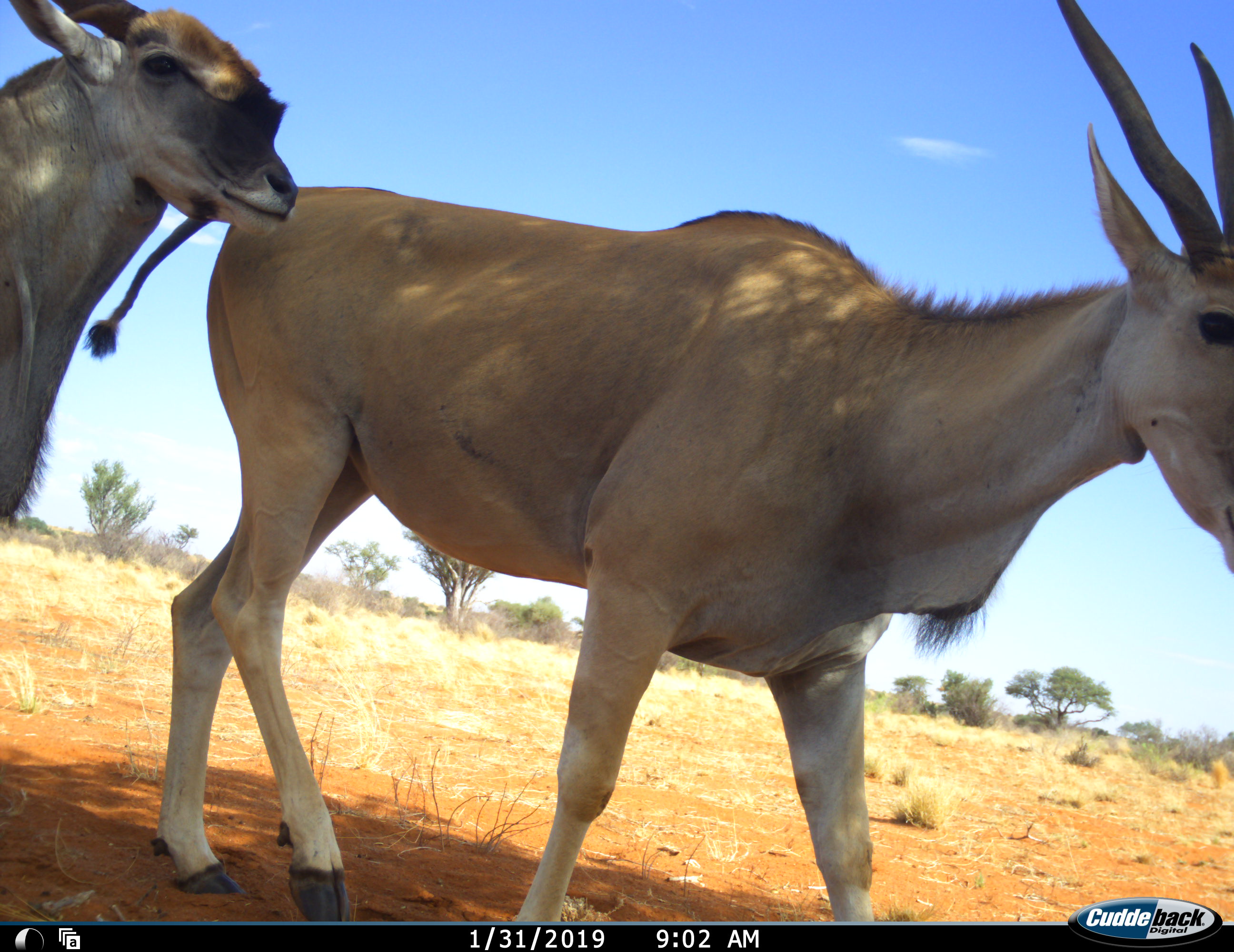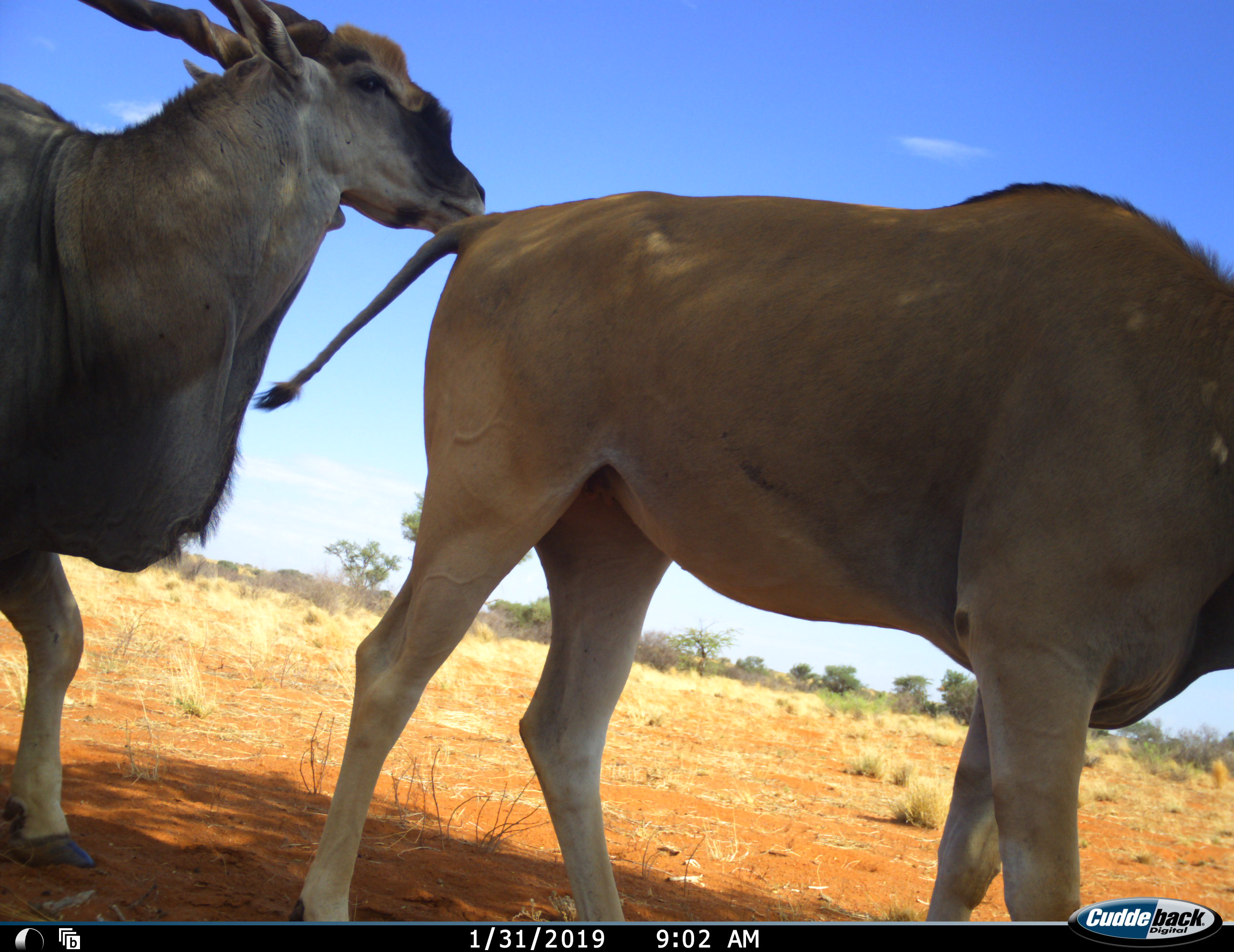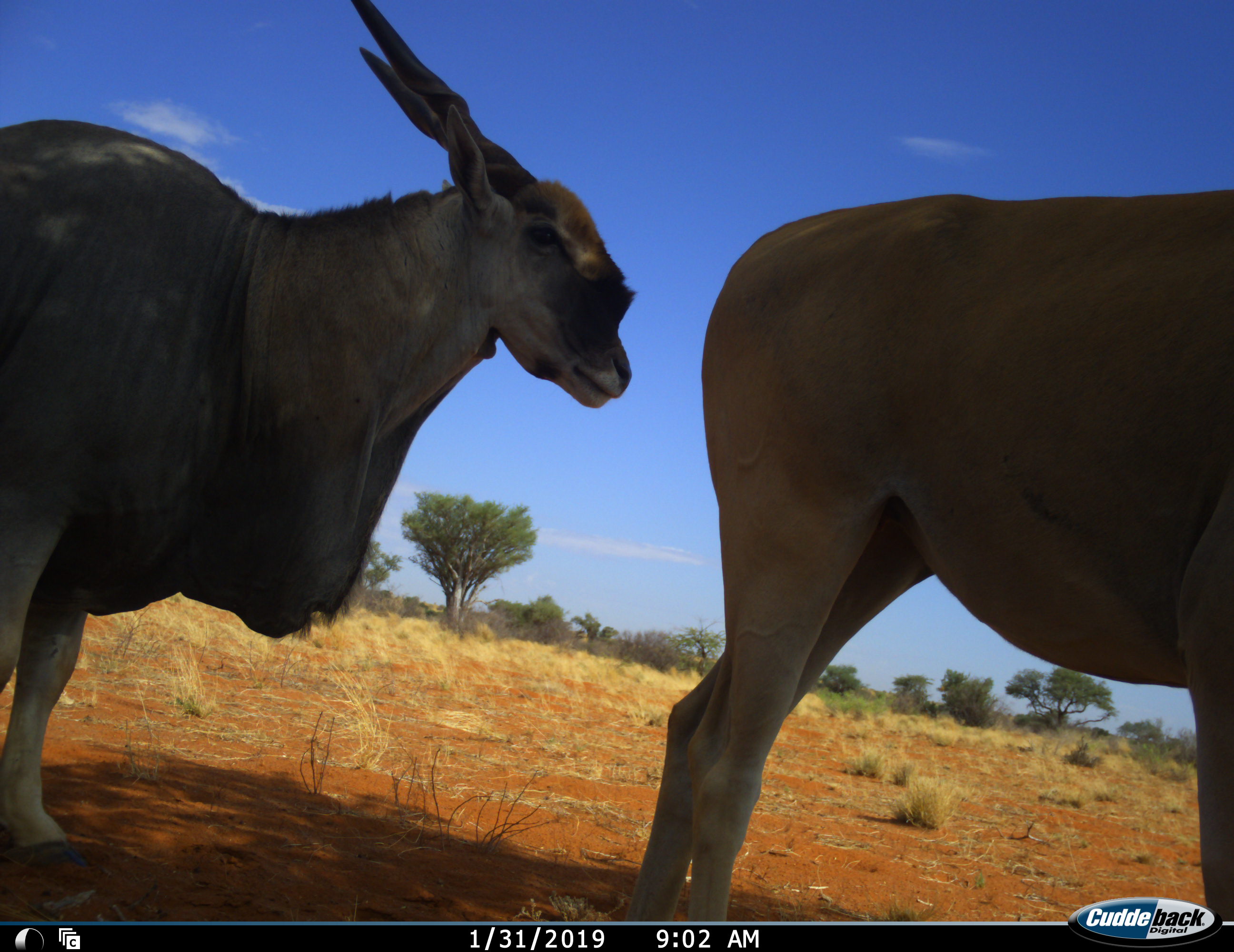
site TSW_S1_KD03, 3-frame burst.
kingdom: Animalia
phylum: Chordata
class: Mammalia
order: Artiodactyla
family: Bovidae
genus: Tragelaphus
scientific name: Tragelaphus oryx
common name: eland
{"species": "eland (Tragelaphus oryx)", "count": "2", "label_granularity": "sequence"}